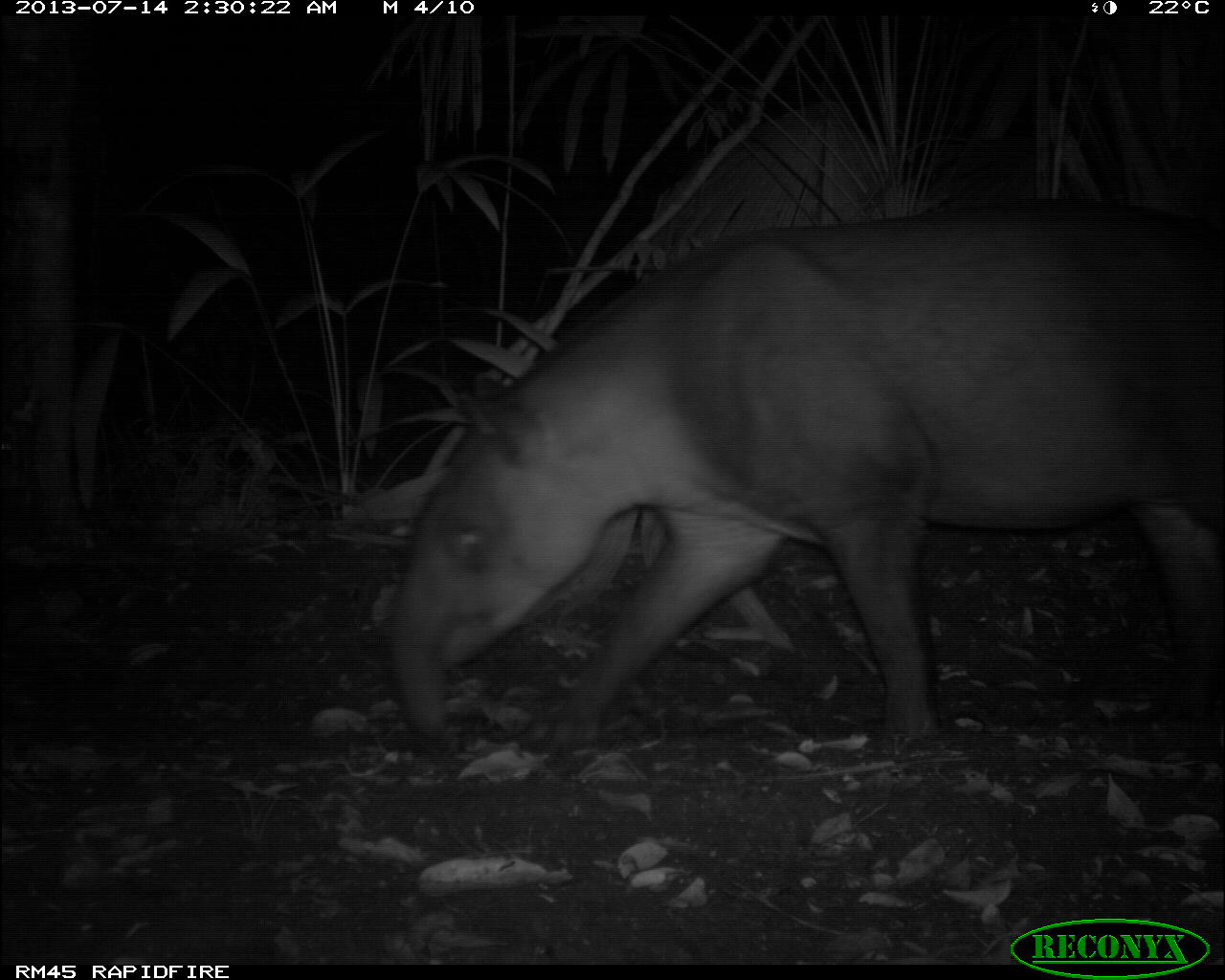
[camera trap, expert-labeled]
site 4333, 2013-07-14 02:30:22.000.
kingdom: Animalia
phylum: Chordata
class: Mammalia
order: Perissodactyla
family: Tapiridae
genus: Tapirus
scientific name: Tapirus bairdii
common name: baird's tapir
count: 1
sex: male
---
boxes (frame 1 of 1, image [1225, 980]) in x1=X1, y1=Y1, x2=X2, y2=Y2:
tapirus bairdii: x1=375, y1=189, x2=1225, y2=758